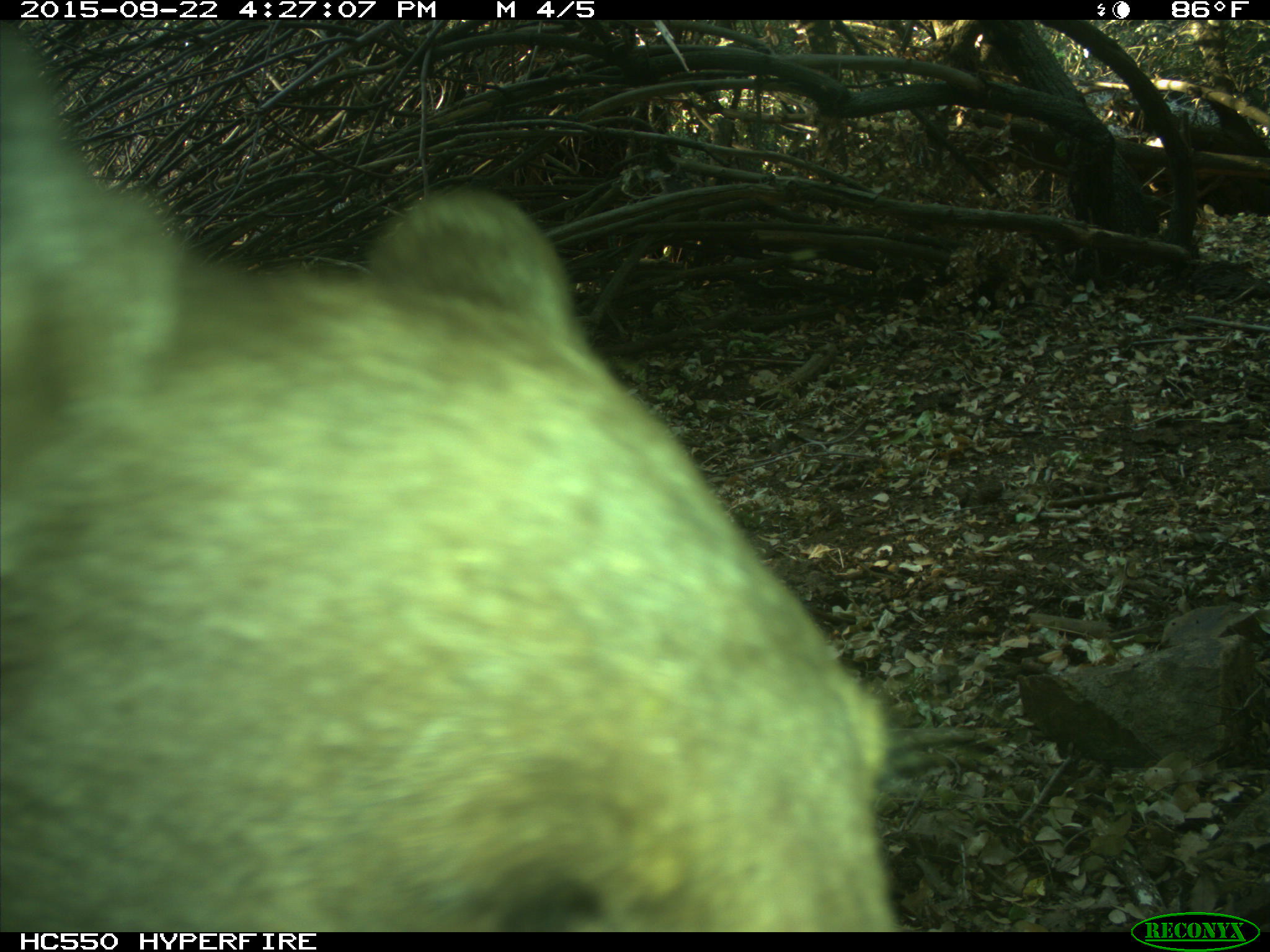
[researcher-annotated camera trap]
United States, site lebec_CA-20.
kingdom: Animalia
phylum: Chordata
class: Mammalia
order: Carnivora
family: Ursidae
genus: Ursus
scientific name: Ursus americanus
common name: american black bear